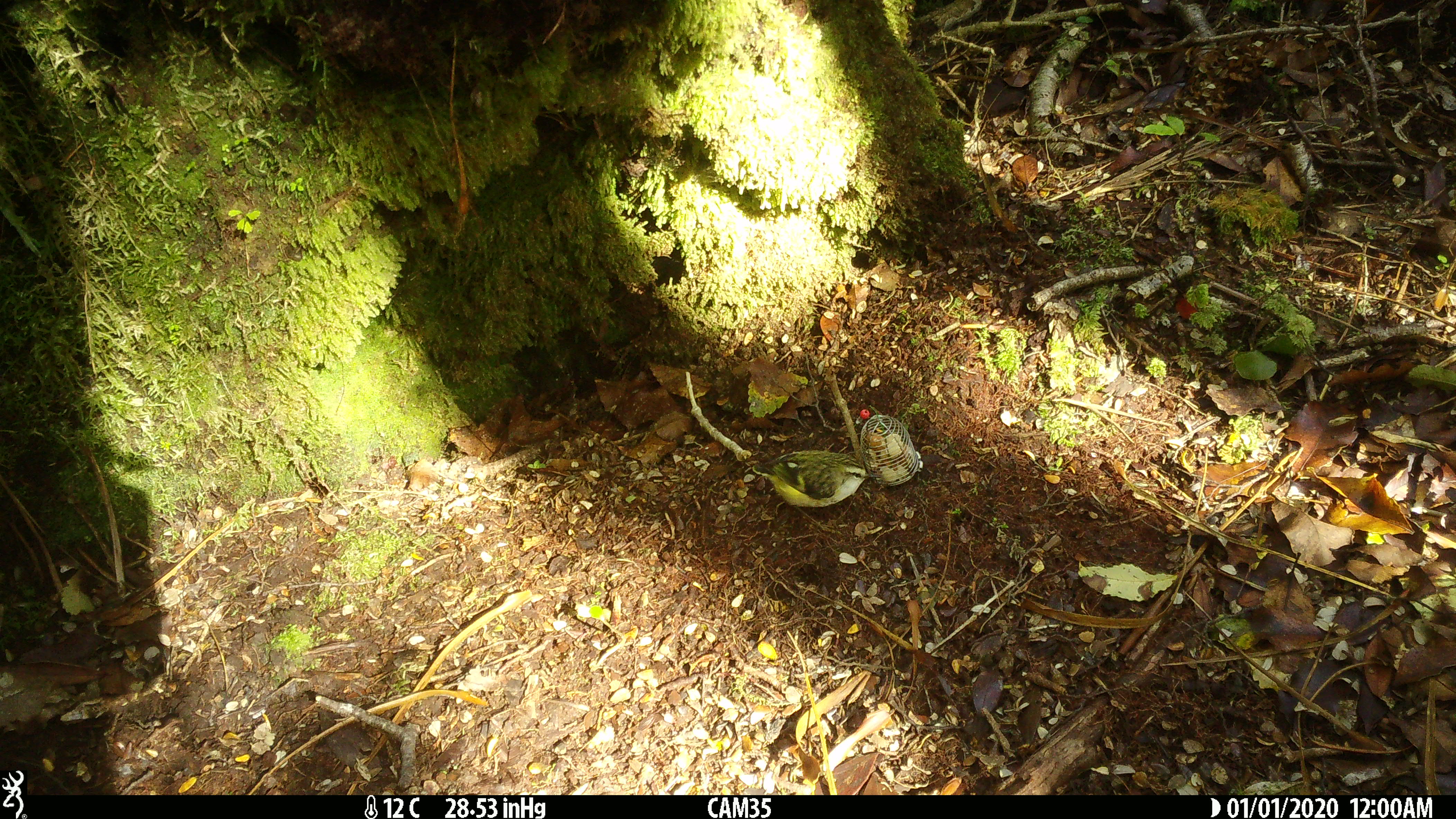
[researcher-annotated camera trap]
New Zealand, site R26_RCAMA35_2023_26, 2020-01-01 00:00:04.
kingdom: Animalia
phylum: Chordata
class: Aves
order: Passeriformes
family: Acanthisittidae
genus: Acanthisitta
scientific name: Acanthisitta chloris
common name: rifleman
Rifleman (Acanthisitta chloris).